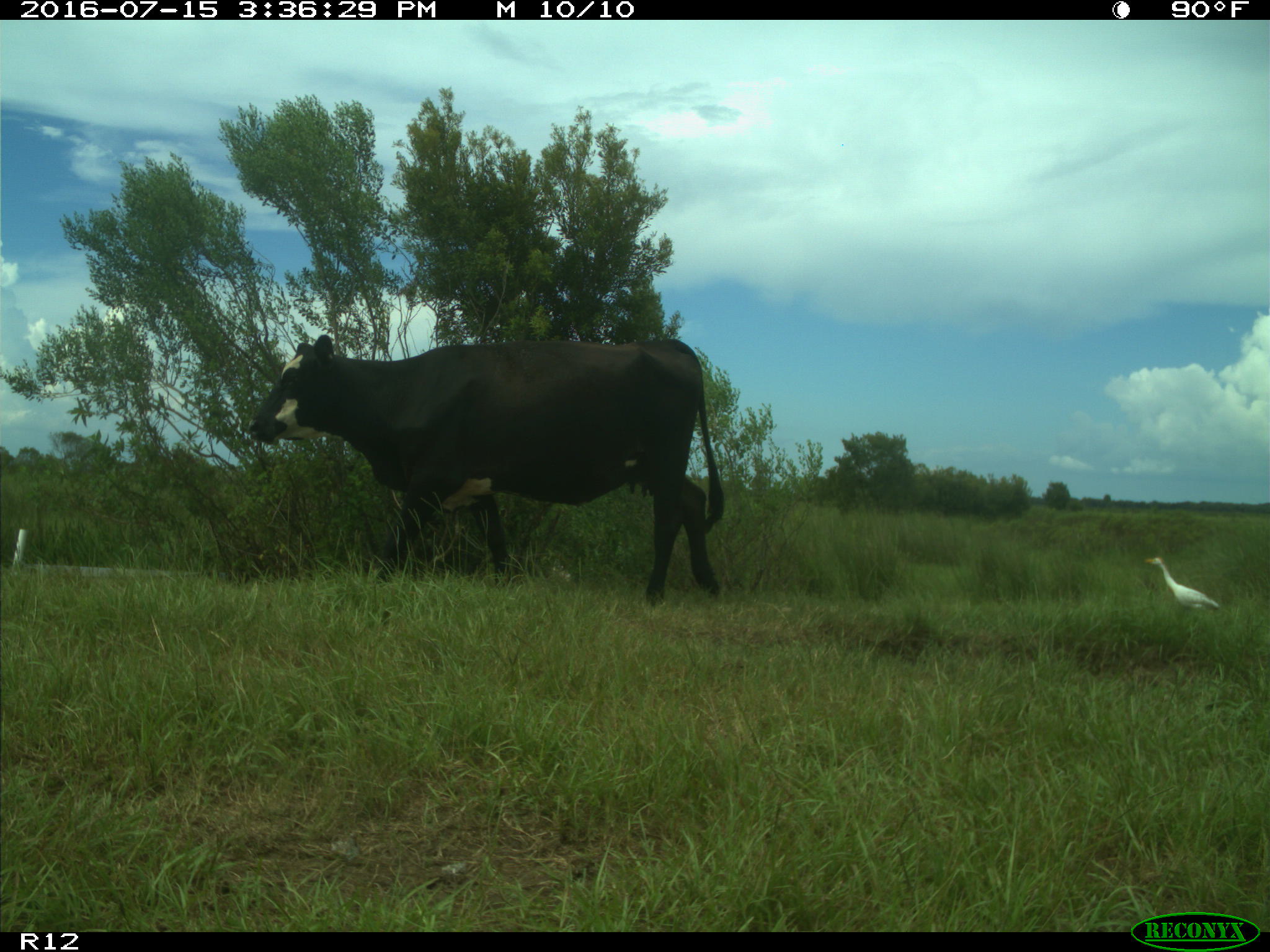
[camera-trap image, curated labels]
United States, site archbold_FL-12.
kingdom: Animalia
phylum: Chordata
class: Mammalia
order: Artiodactyla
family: Bovidae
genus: Bos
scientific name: Bos taurus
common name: domestic cow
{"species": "Bos taurus (domestic cow)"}